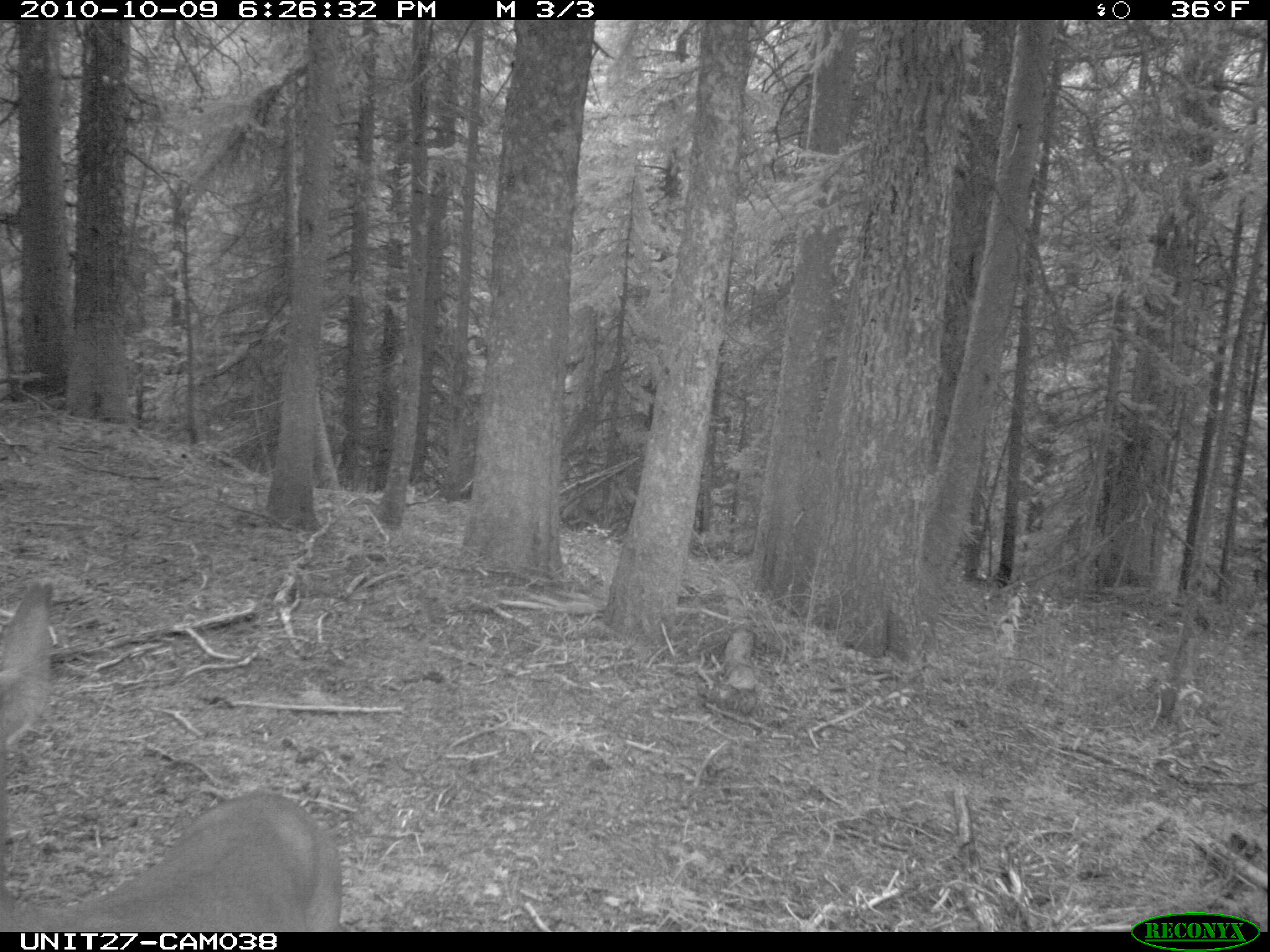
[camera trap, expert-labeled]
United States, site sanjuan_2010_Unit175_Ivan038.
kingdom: Animalia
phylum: Chordata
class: Mammalia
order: Artiodactyla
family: Cervidae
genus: Odocoileus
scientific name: Odocoileus hemionus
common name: mule deer